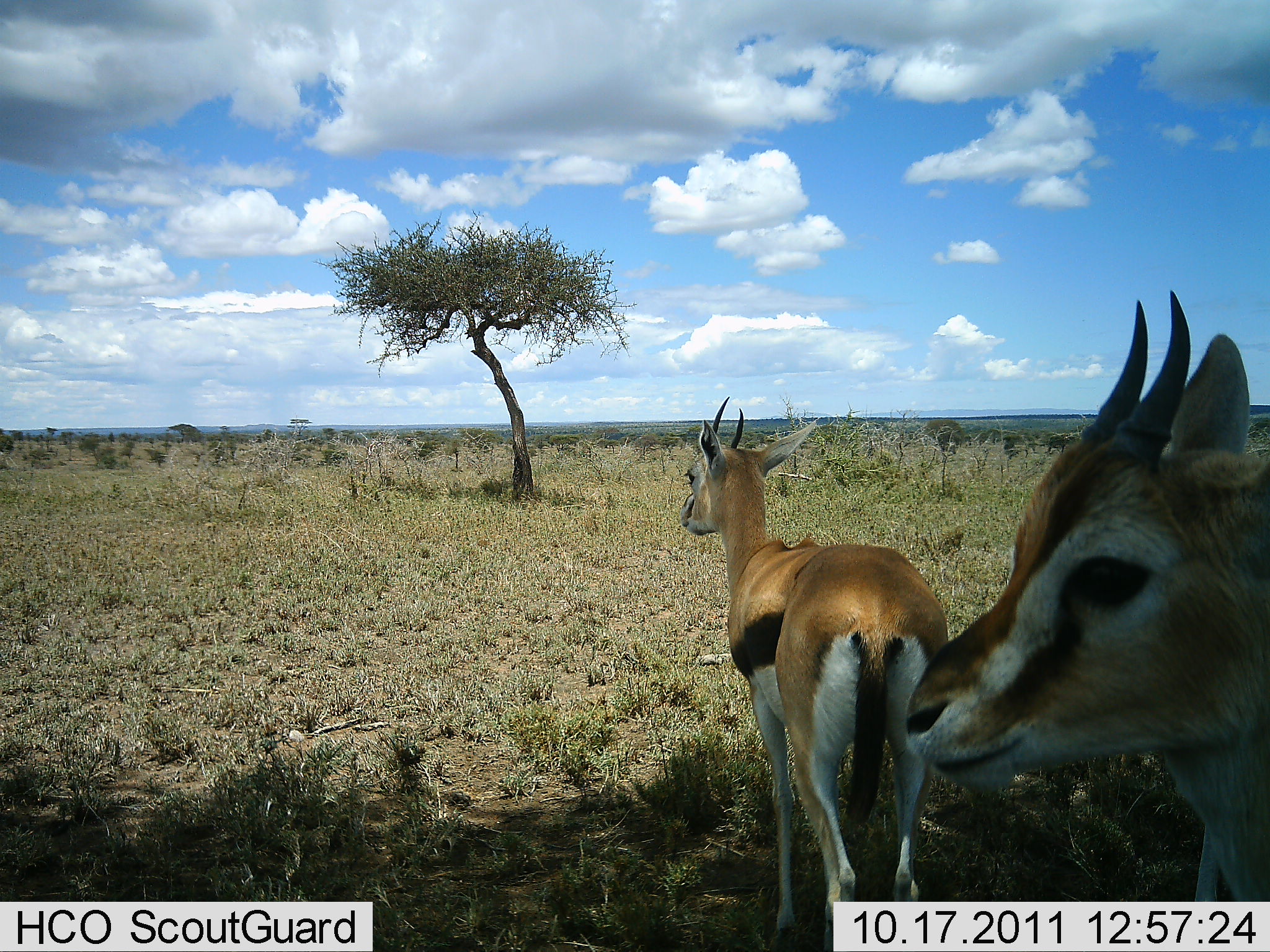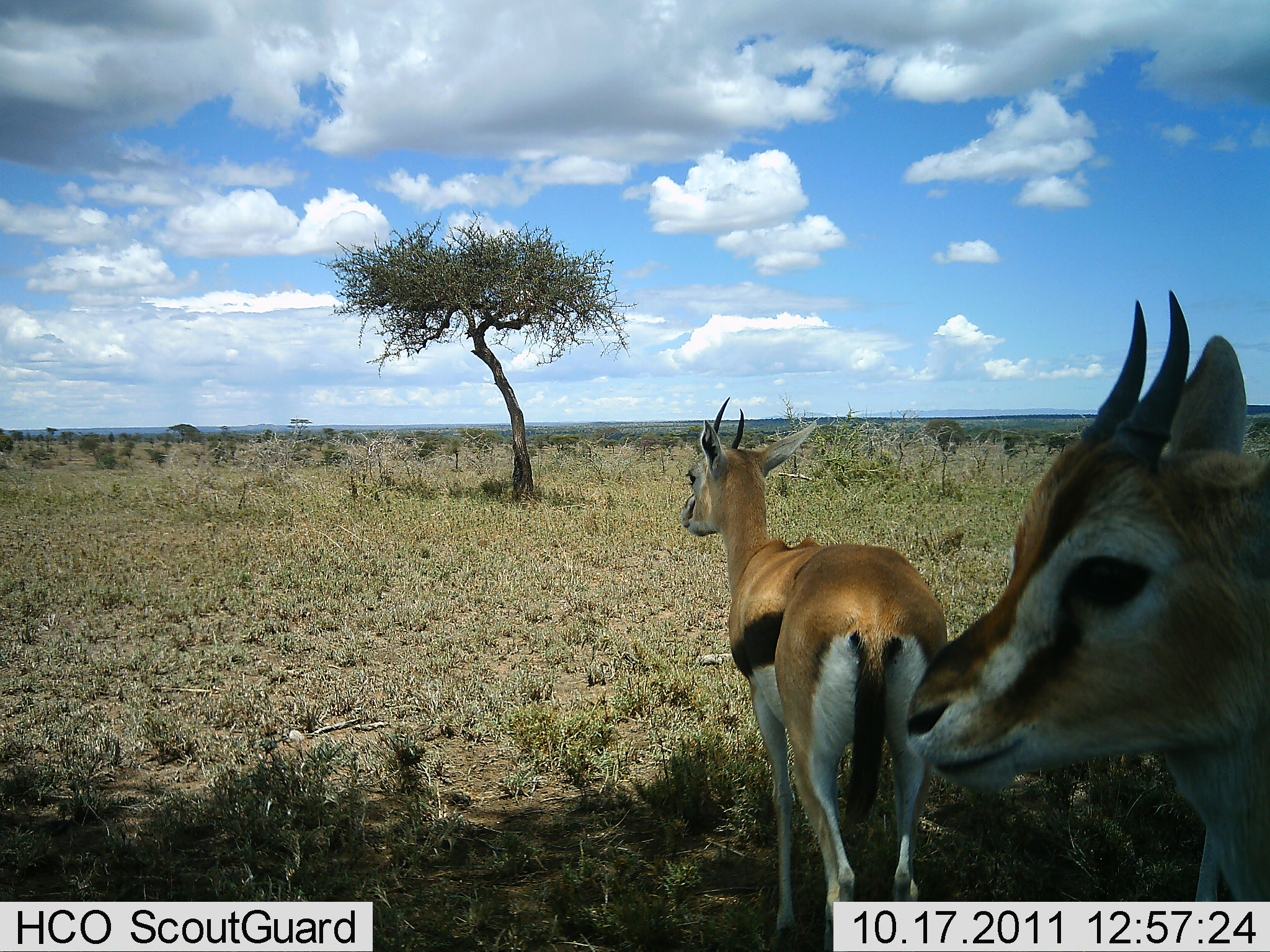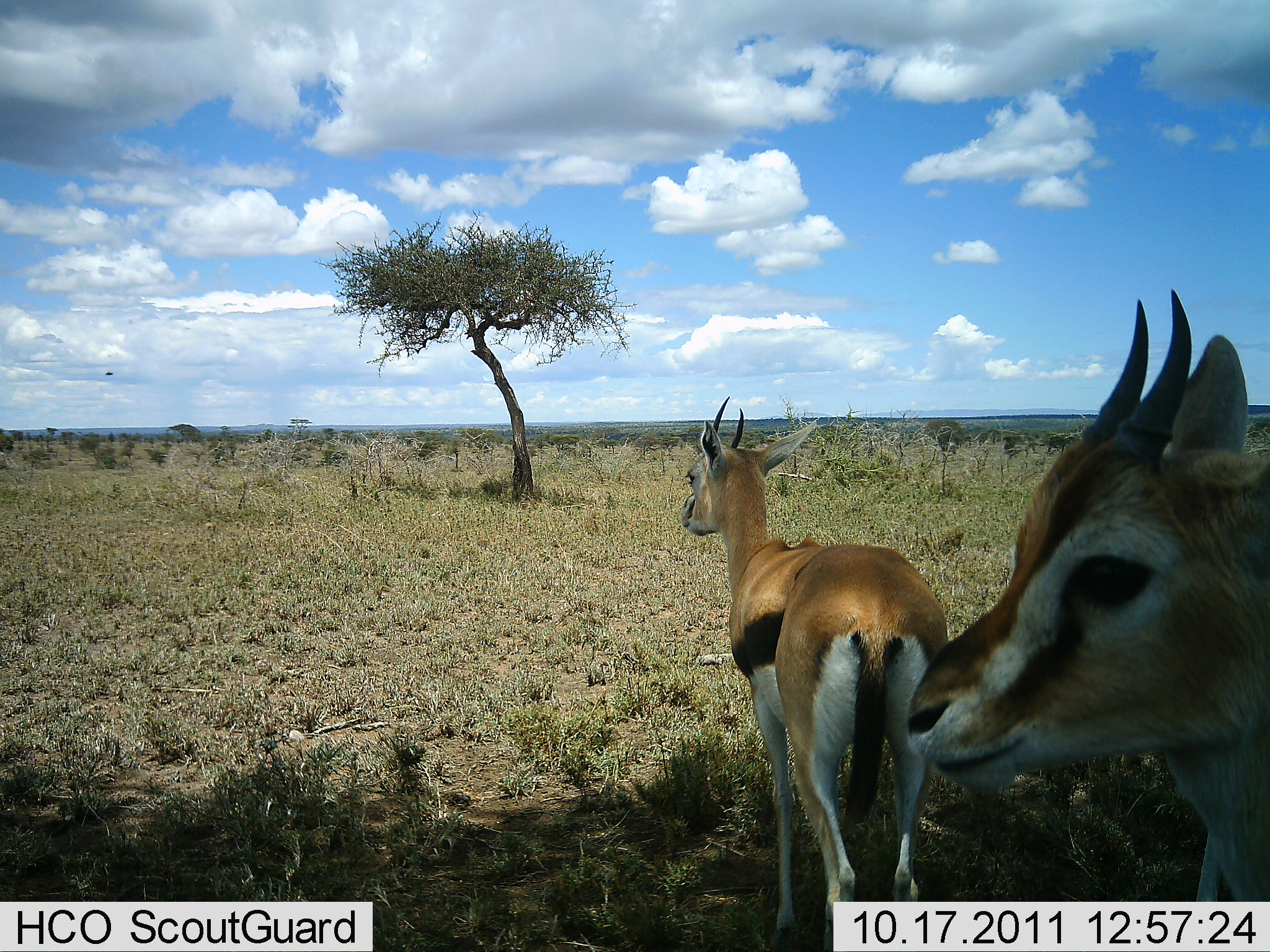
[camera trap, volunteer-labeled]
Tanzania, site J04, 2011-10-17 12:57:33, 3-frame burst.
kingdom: Animalia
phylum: Chordata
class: Mammalia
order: Artiodactyla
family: Bovidae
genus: Eudorcas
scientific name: Eudorcas thomsonii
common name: thomson's gazelle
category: gazellethomsons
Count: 2.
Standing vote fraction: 100%.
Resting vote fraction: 0%.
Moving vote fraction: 0%.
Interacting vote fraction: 0%.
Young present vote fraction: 0%.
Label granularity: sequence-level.